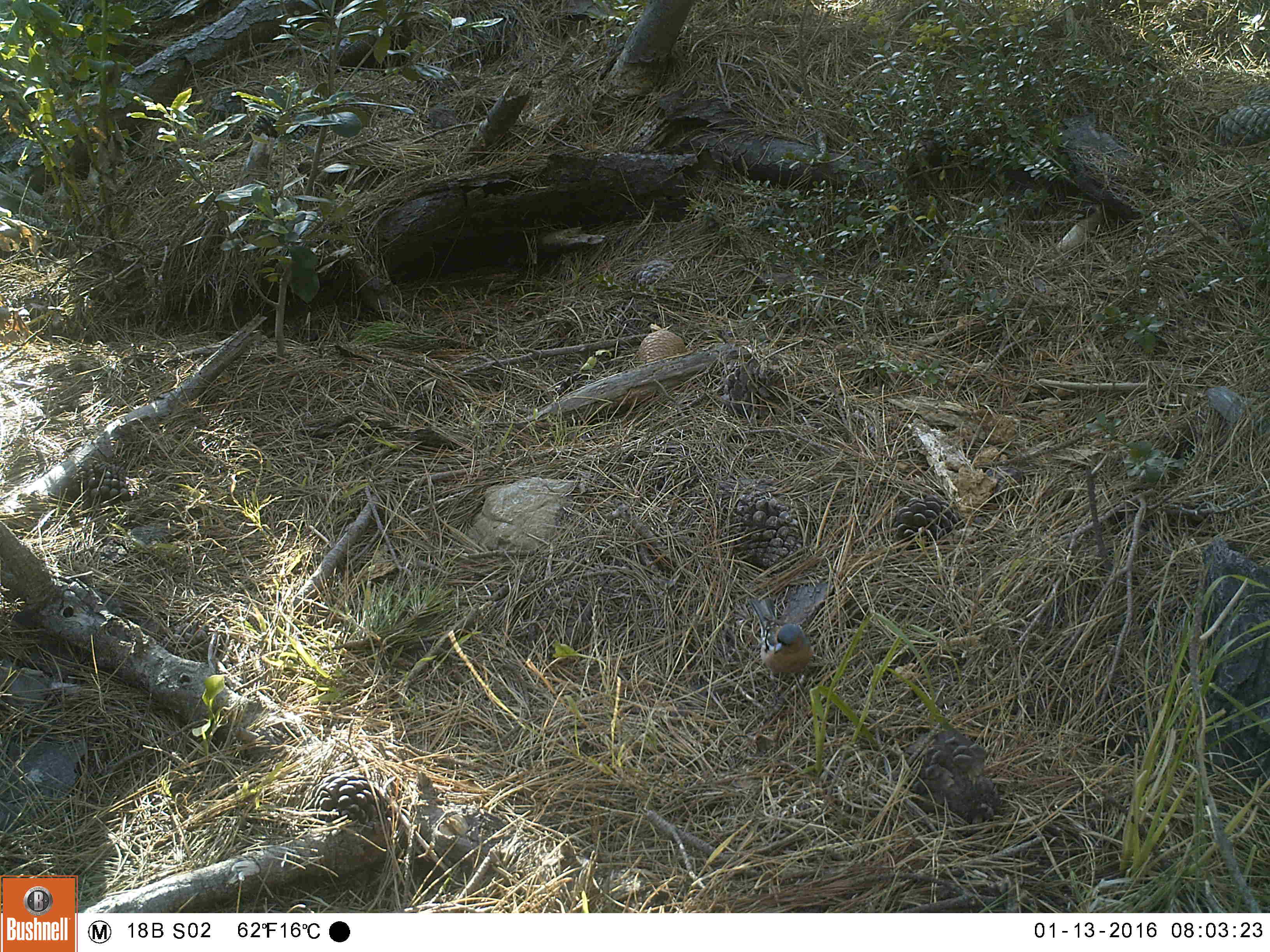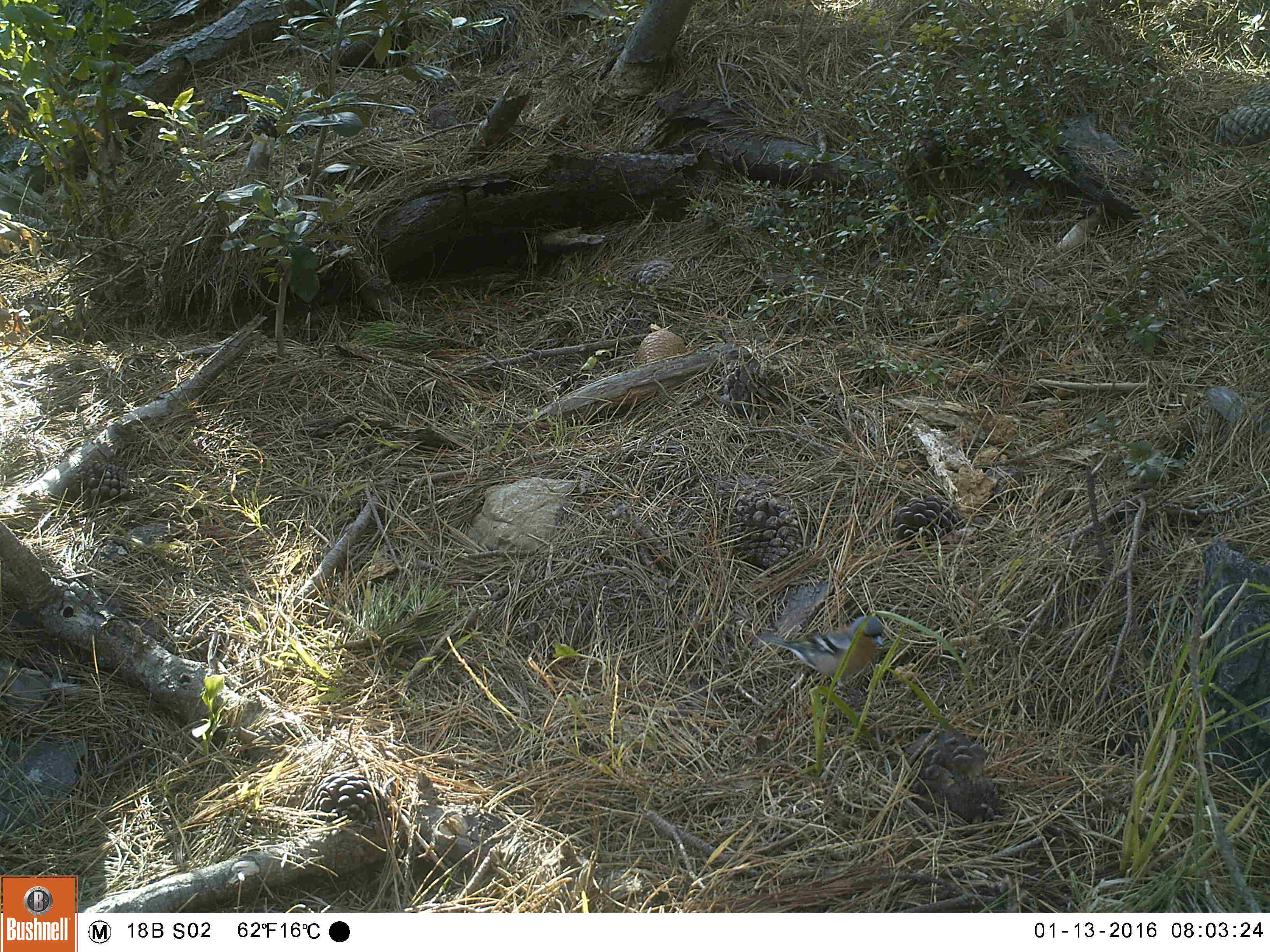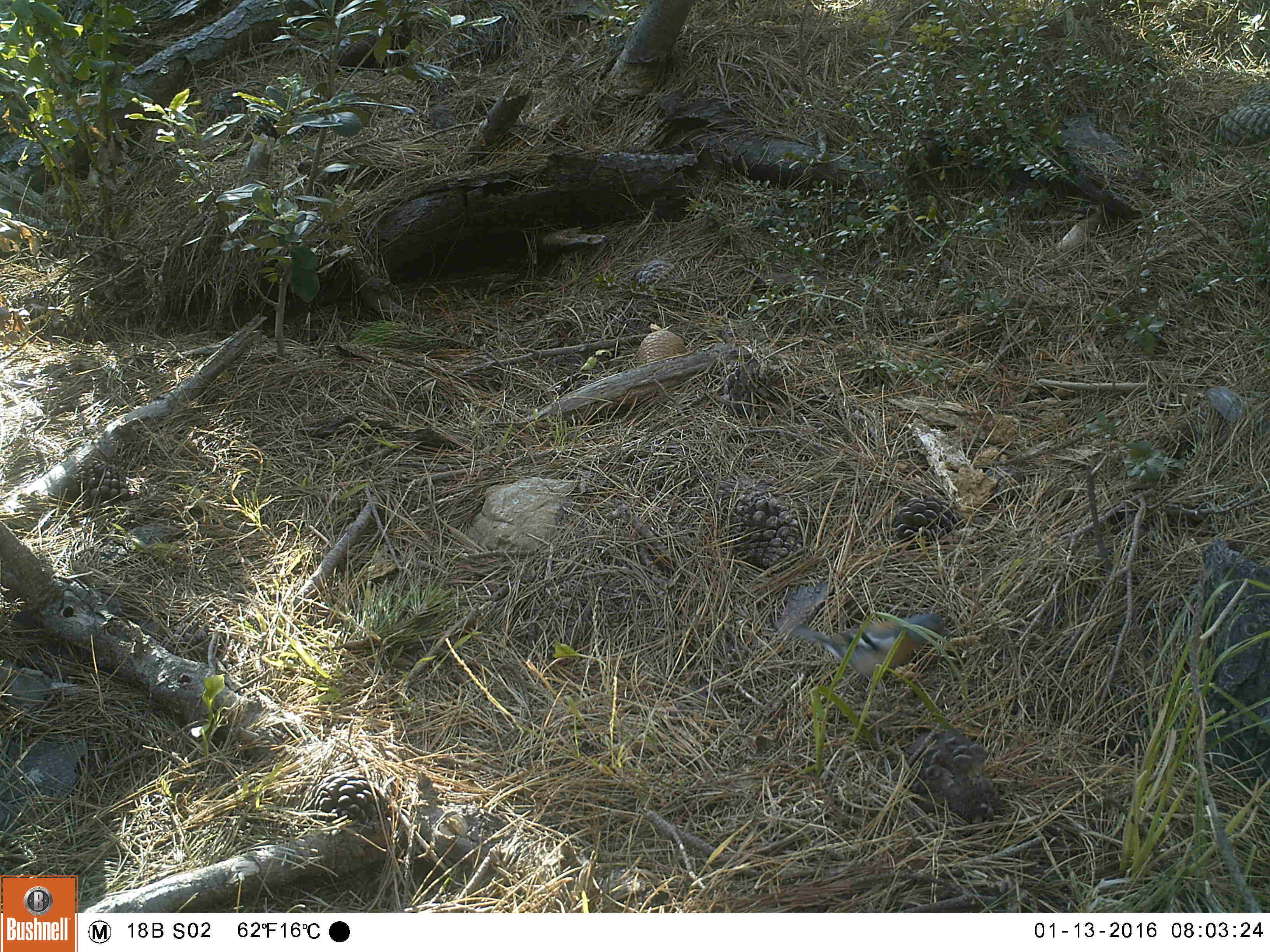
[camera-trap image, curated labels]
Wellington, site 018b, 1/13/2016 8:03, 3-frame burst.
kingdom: Animalia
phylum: Chordata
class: Aves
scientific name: Aves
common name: bird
Bird (Aves).